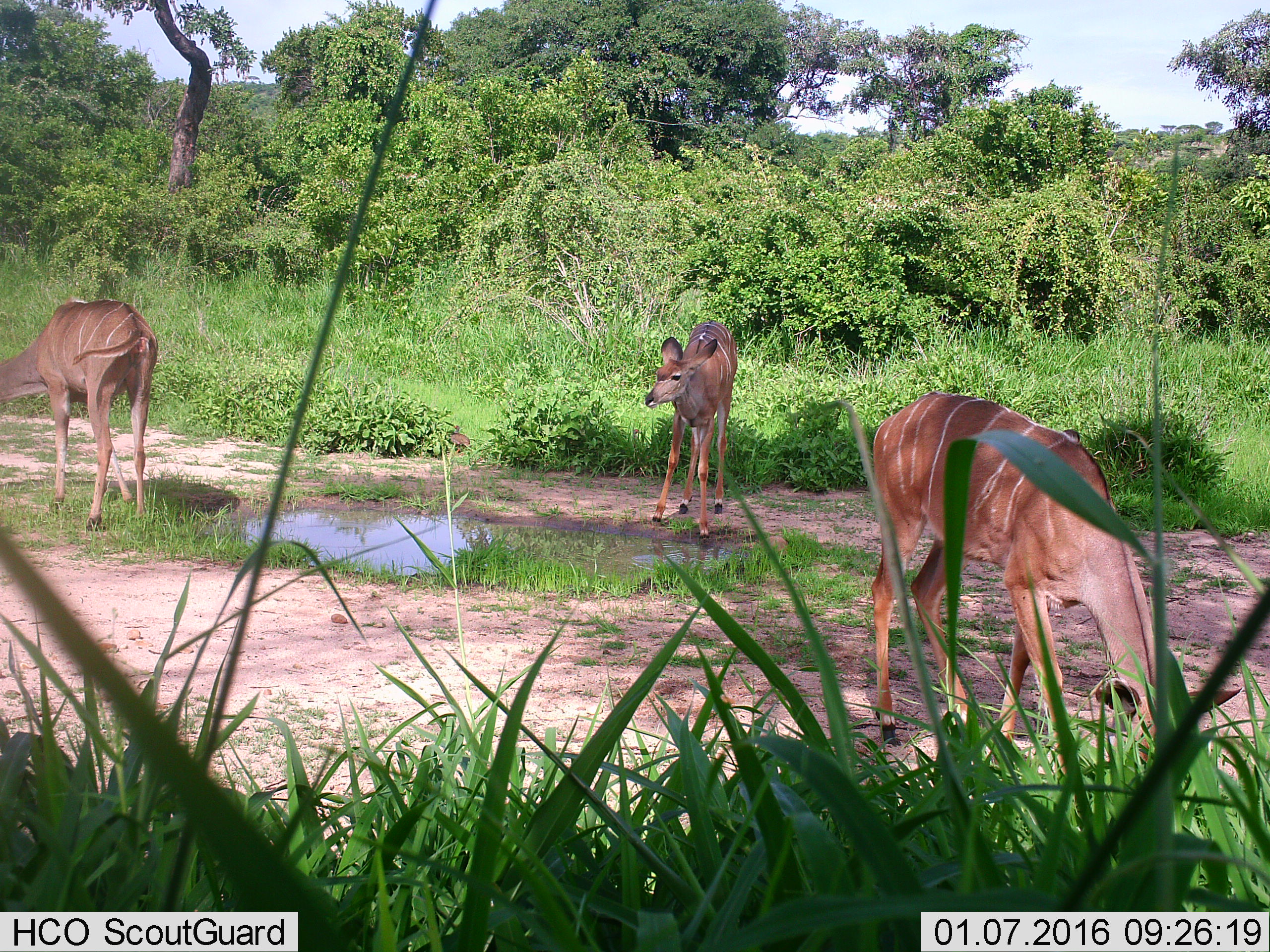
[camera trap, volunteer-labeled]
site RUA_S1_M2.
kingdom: Animalia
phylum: Chordata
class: Mammalia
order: Artiodactyla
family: Bovidae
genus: Tragelaphus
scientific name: Tragelaphus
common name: kudu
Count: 3.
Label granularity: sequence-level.